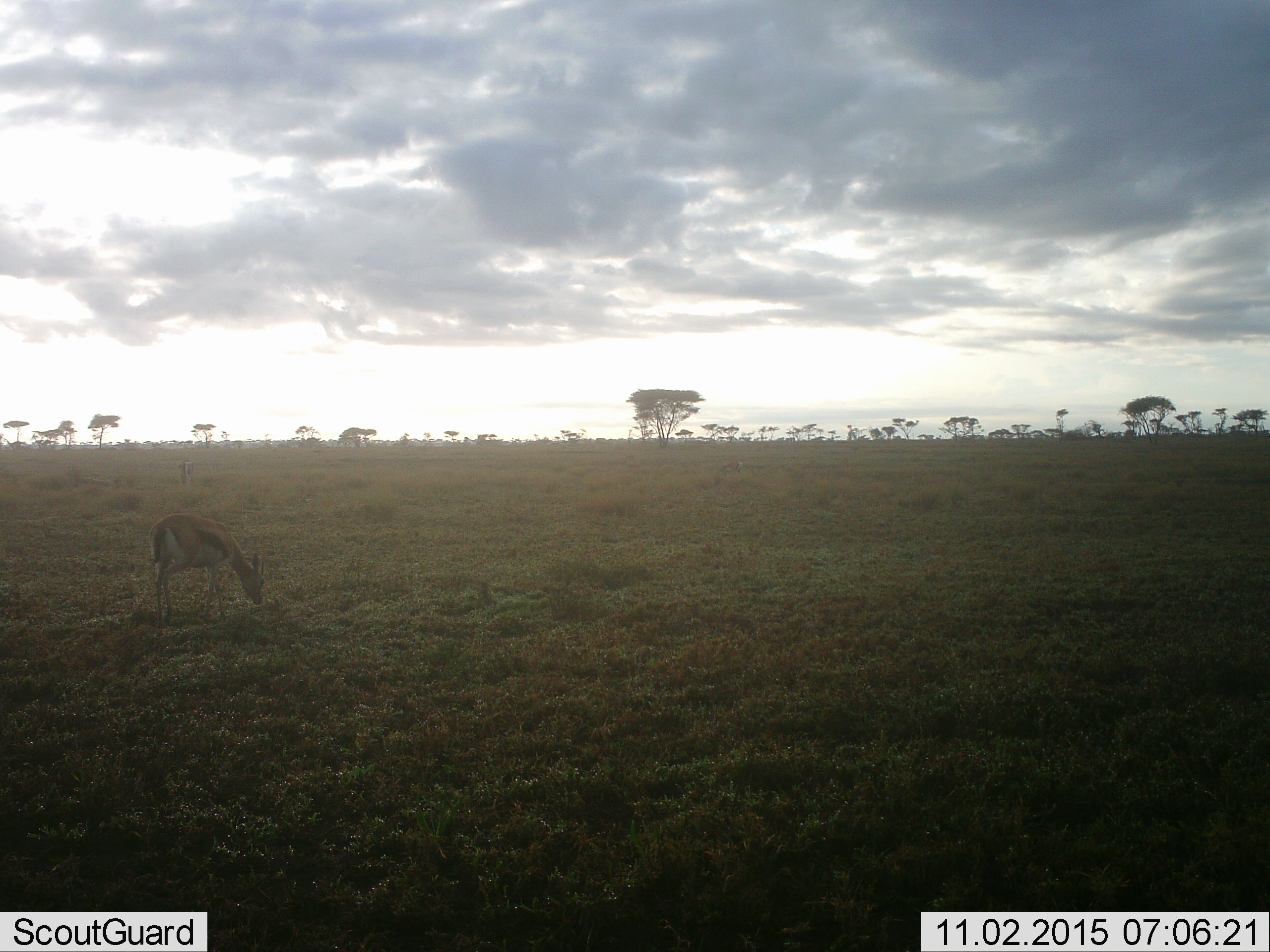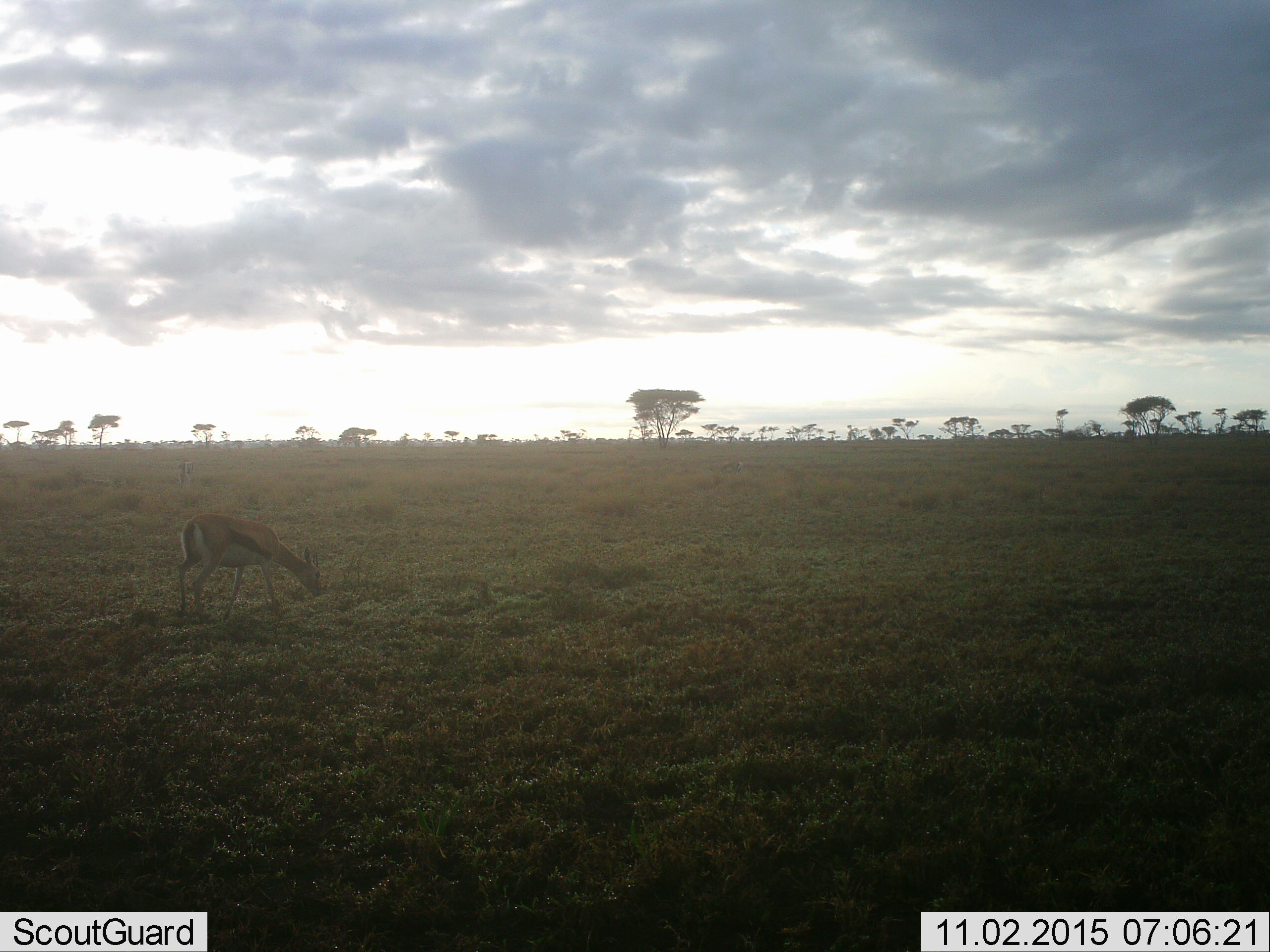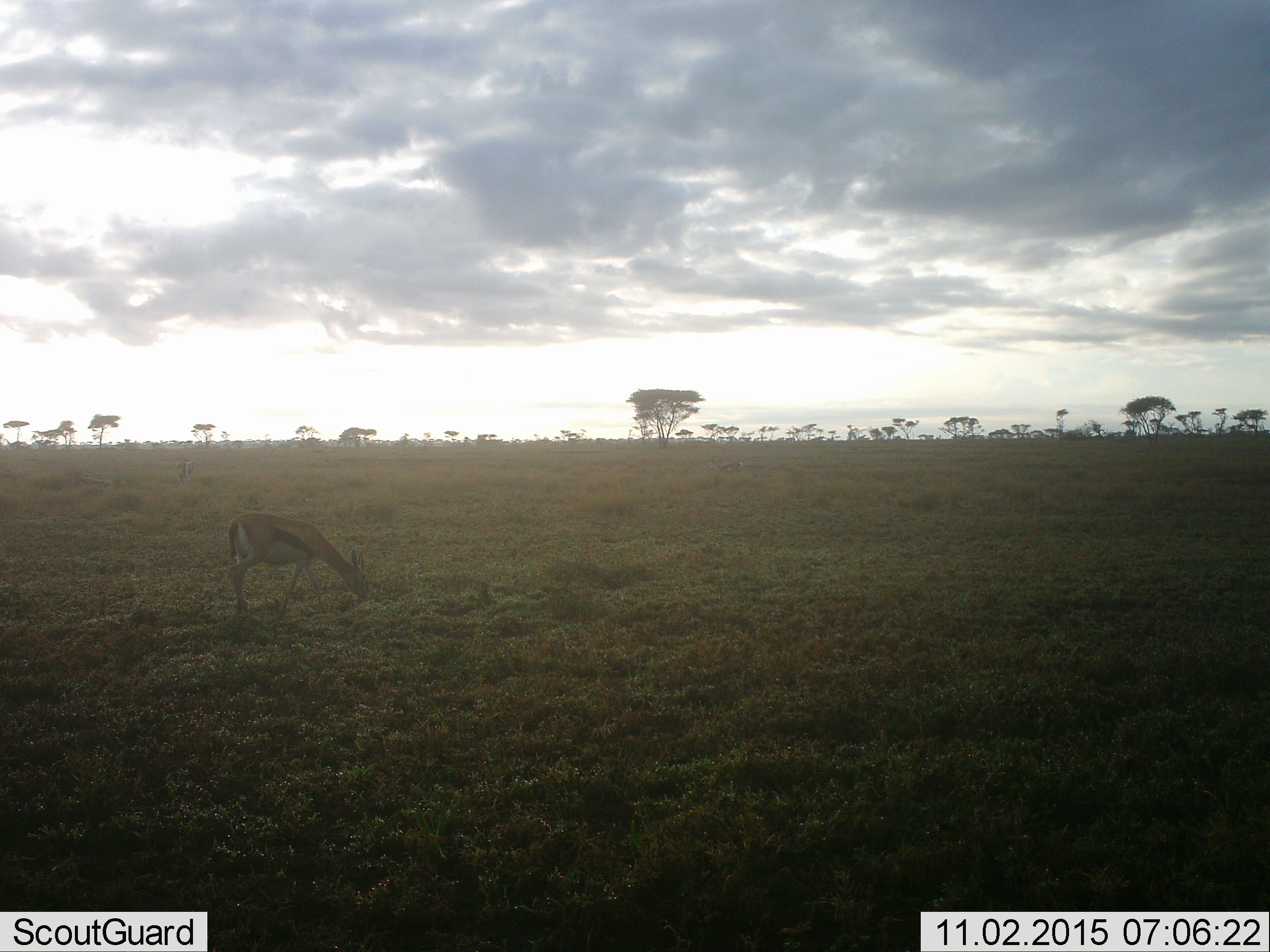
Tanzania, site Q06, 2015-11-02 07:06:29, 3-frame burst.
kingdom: Animalia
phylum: Chordata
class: Mammalia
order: Artiodactyla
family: Bovidae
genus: Eudorcas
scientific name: Eudorcas thomsonii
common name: thomson's gazelle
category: gazellethomsons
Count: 1.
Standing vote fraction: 0%.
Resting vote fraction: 0%.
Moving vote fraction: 33%.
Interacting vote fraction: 0%.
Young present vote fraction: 0%.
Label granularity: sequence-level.